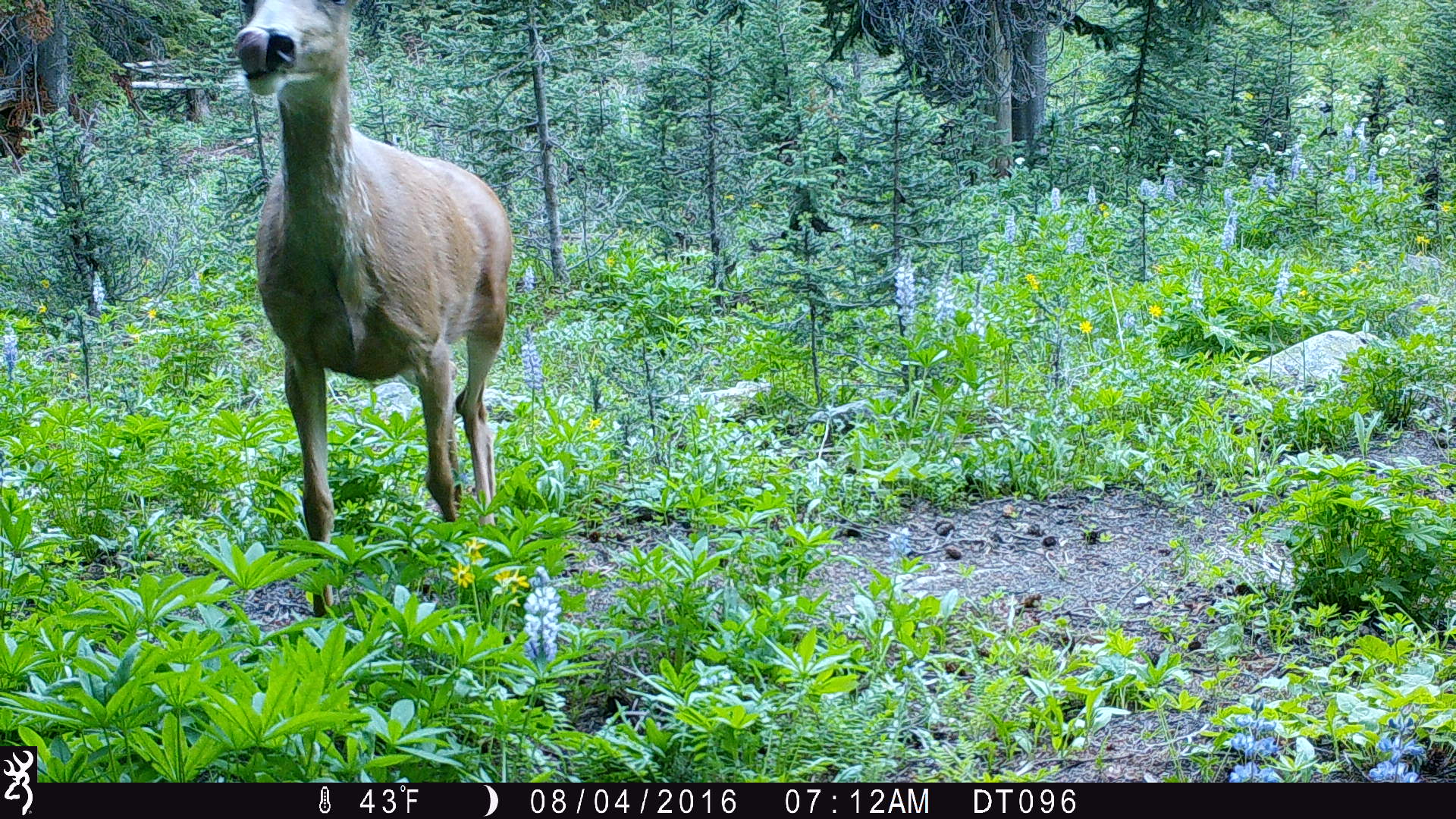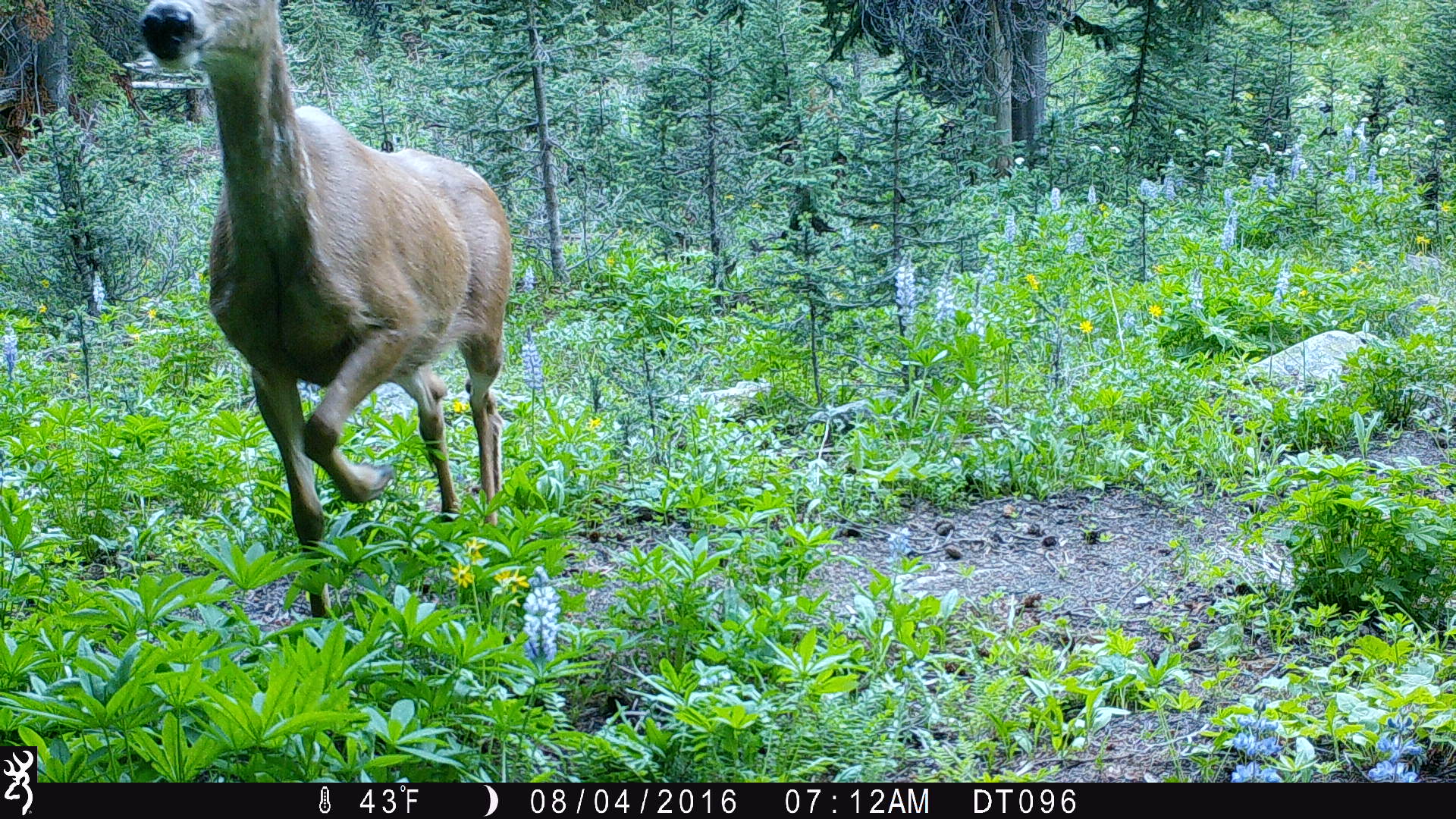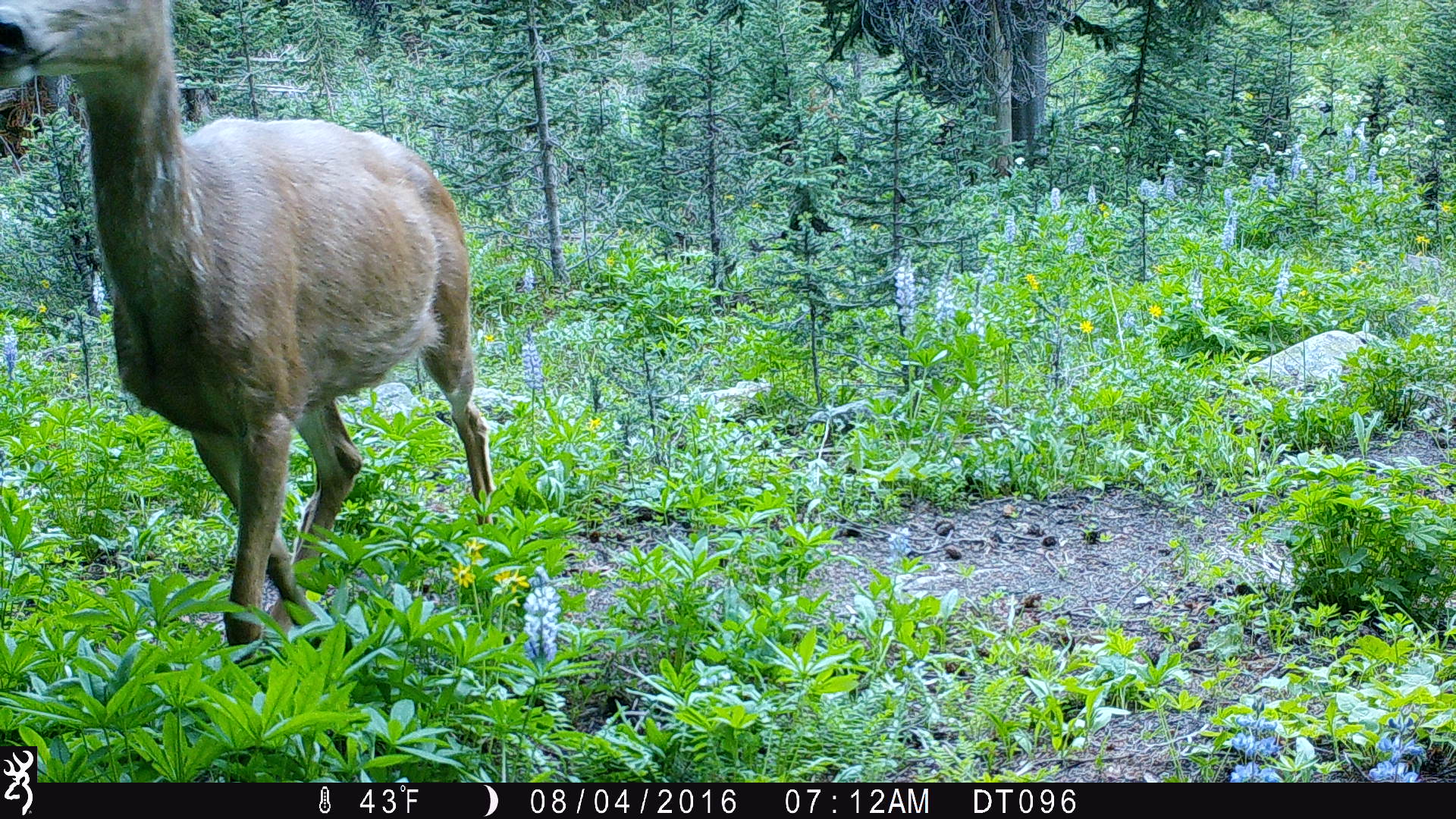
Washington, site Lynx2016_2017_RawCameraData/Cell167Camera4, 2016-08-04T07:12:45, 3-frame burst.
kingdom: Animalia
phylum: Chordata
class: Mammalia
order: Artiodactyla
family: Cervidae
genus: Odocoileus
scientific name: Odocoileus hemionus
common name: mule deer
Odocoileus hemionus (mule deer). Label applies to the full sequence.